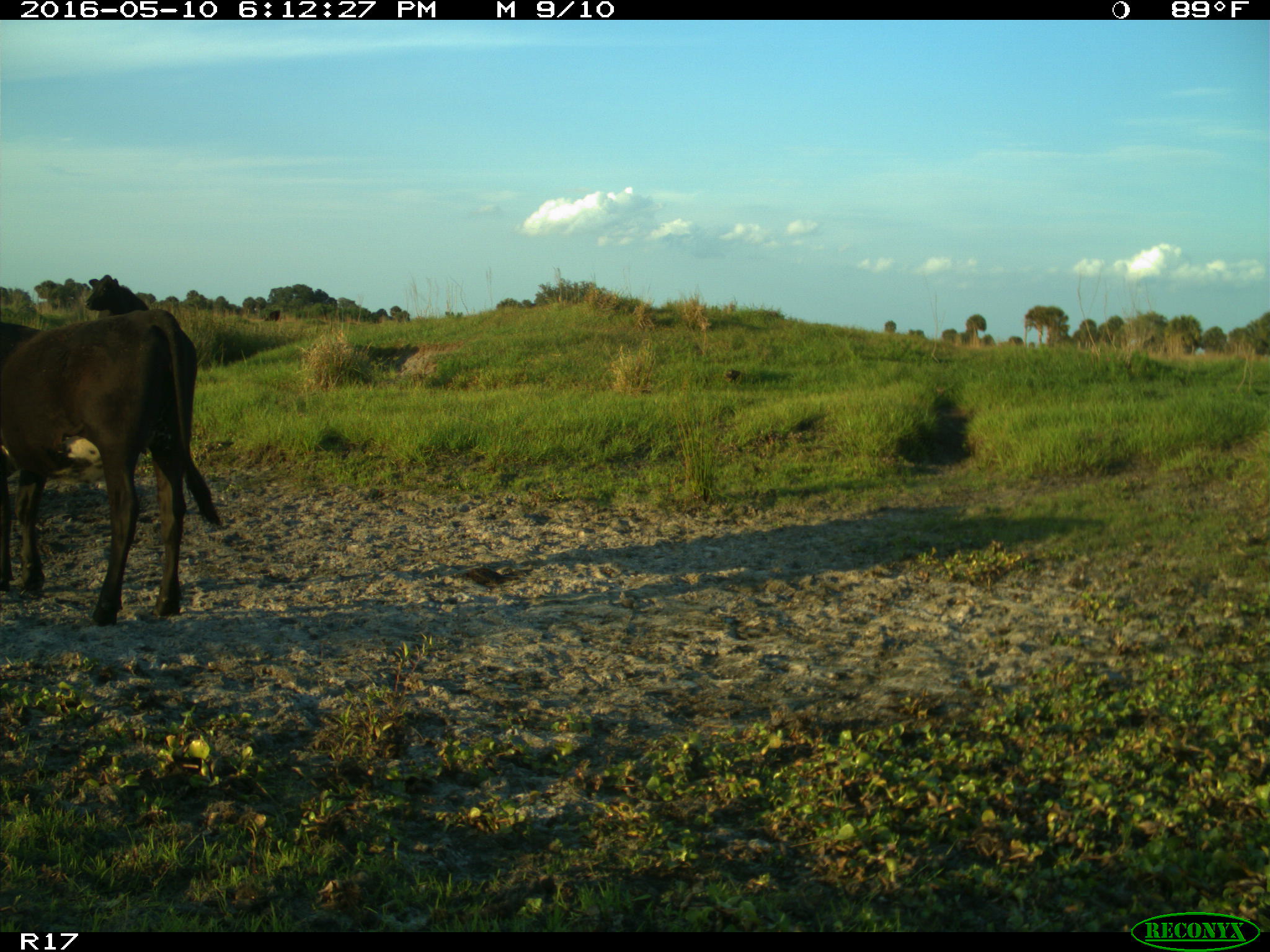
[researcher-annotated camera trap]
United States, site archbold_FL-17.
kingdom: Animalia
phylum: Chordata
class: Mammalia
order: Artiodactyla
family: Bovidae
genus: Bos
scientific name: Bos taurus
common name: domestic cow